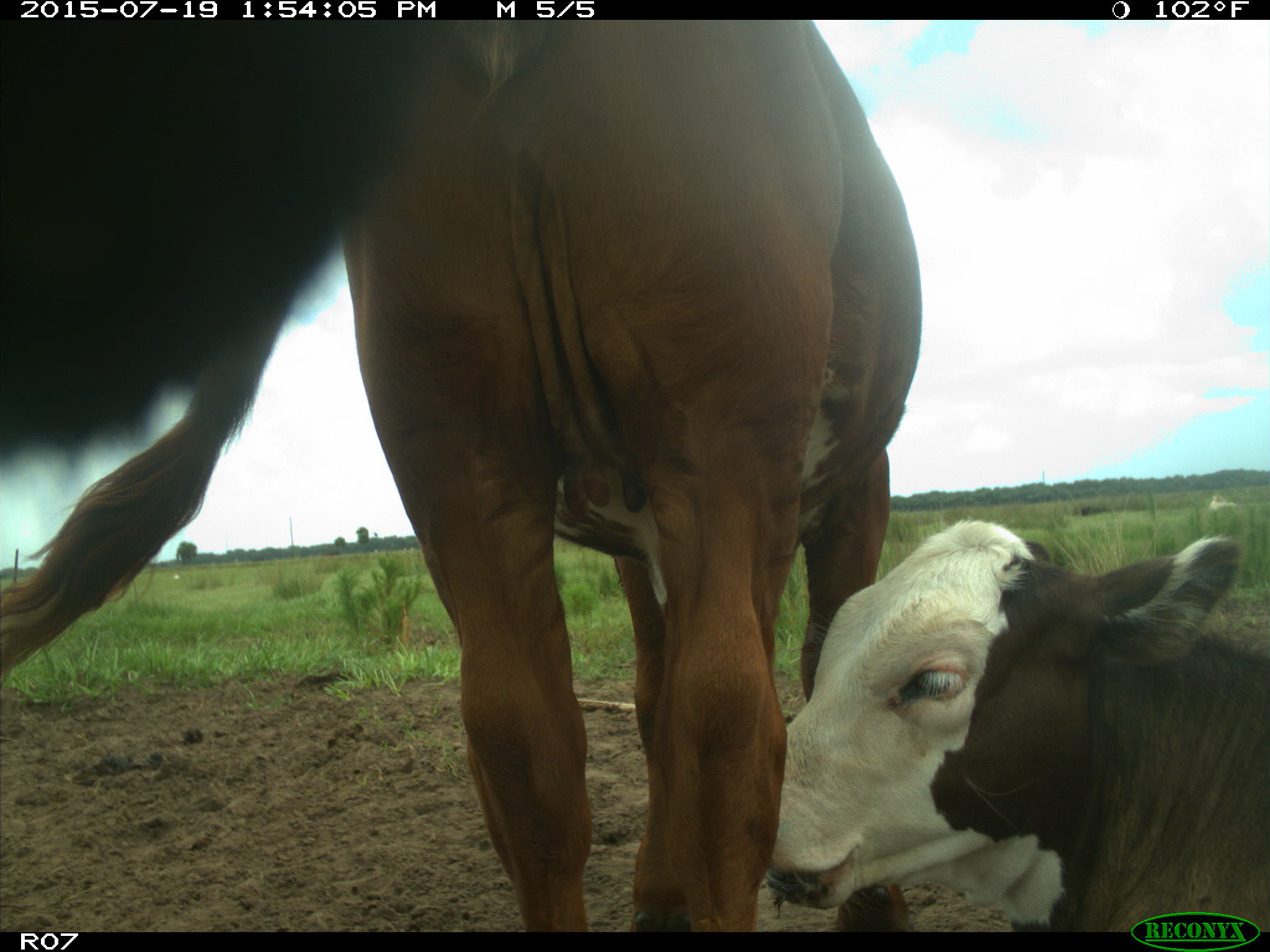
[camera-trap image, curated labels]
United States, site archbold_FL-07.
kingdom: Animalia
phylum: Chordata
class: Mammalia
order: Artiodactyla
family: Bovidae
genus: Bos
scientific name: Bos taurus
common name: domestic cow